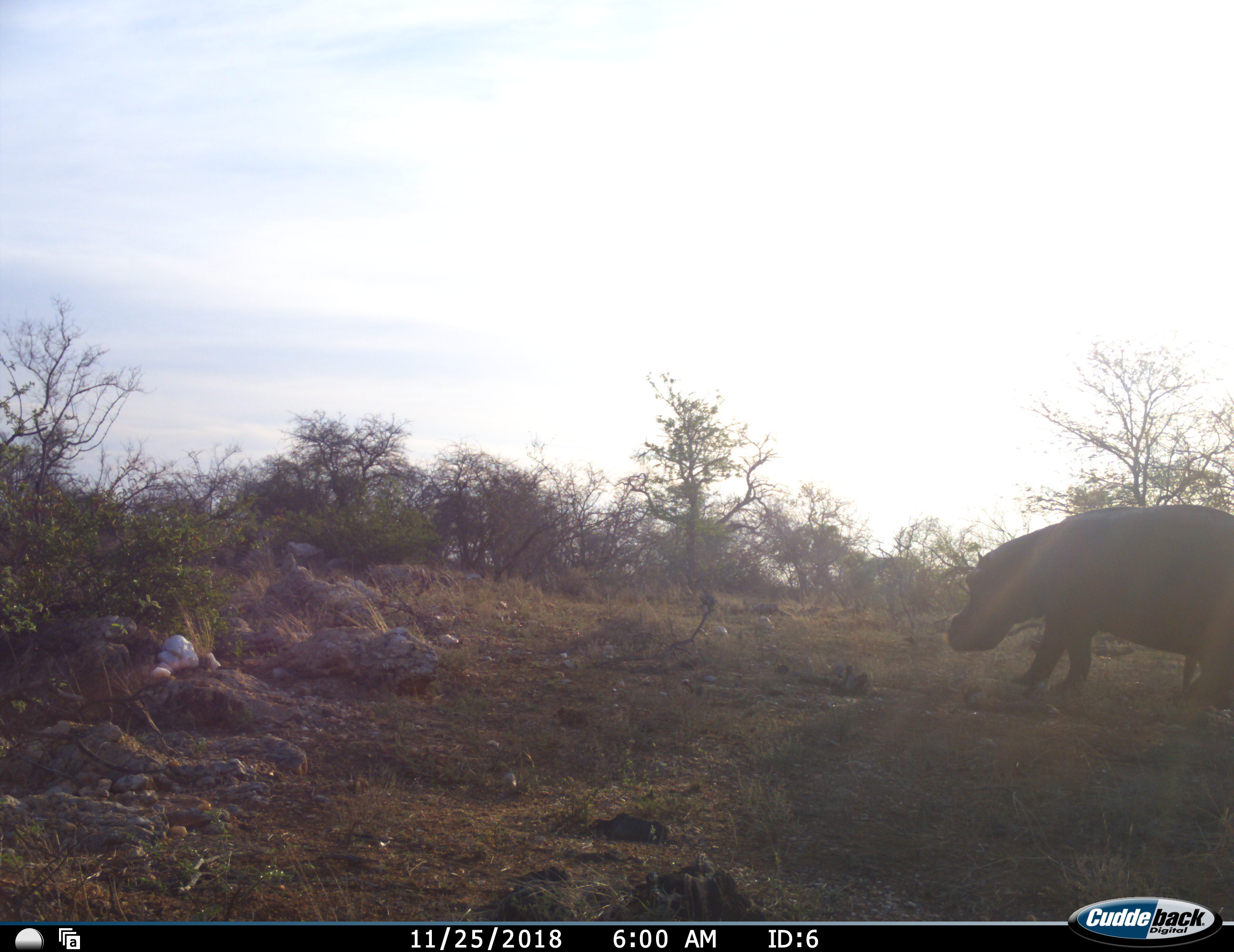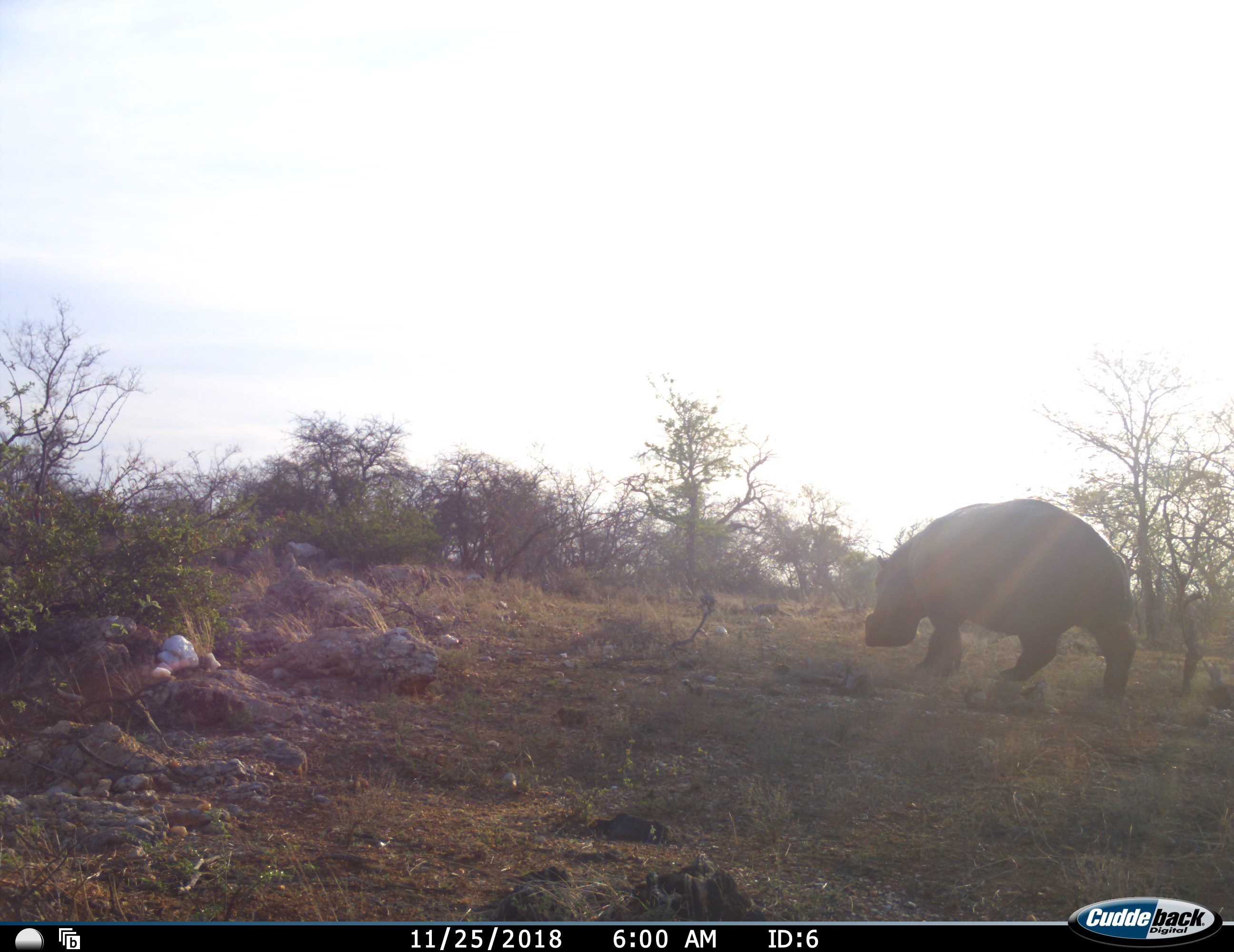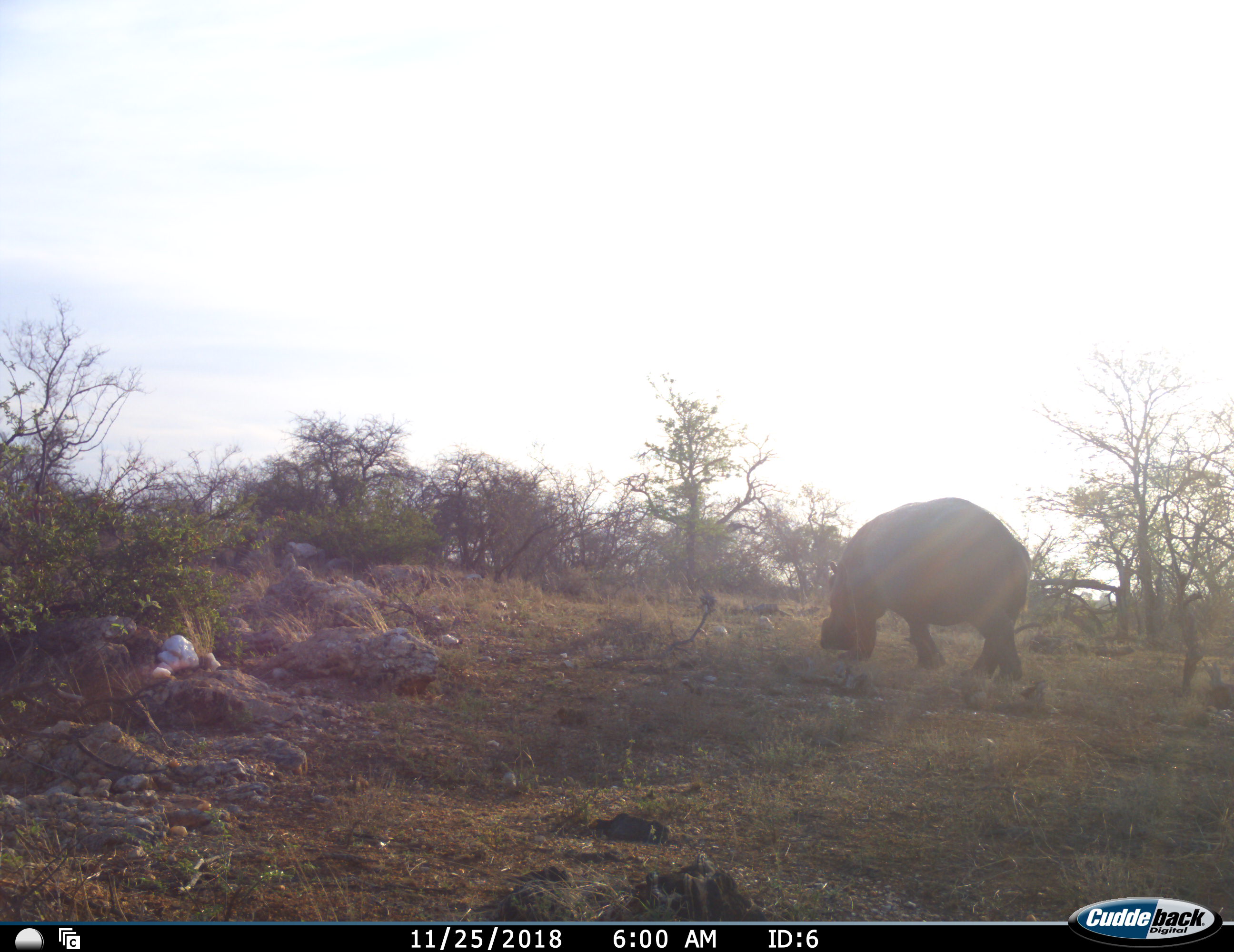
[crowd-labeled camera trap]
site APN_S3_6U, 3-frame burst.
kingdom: Animalia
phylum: Chordata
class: Mammalia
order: Artiodactyla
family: Hippopotamidae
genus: Hippopotamus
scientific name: Hippopotamus amphibius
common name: hippopotamus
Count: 1.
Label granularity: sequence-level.